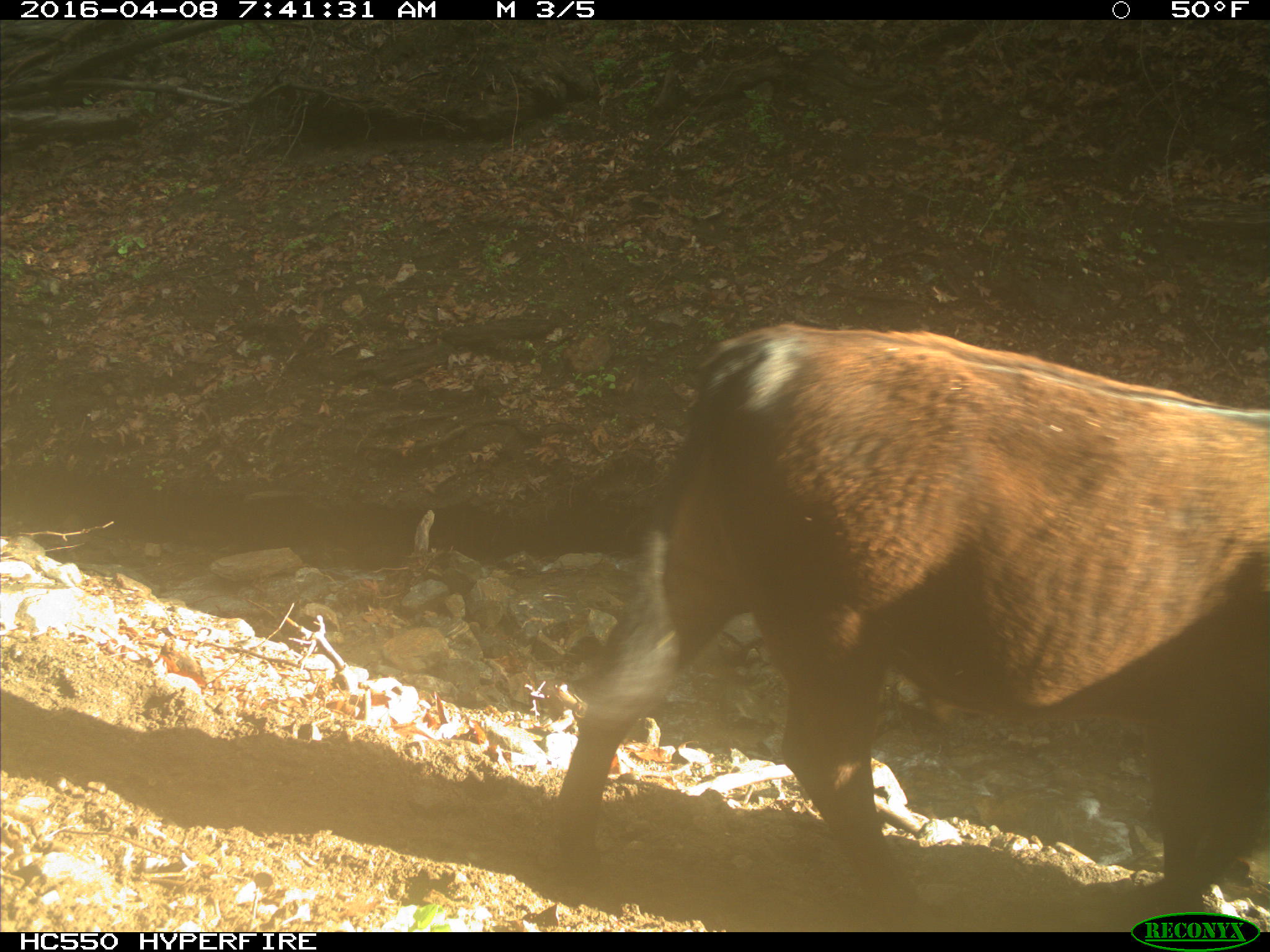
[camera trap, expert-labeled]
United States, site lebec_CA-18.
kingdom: Animalia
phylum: Chordata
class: Mammalia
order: Artiodactyla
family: Bovidae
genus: Bos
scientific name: Bos taurus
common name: domestic cow